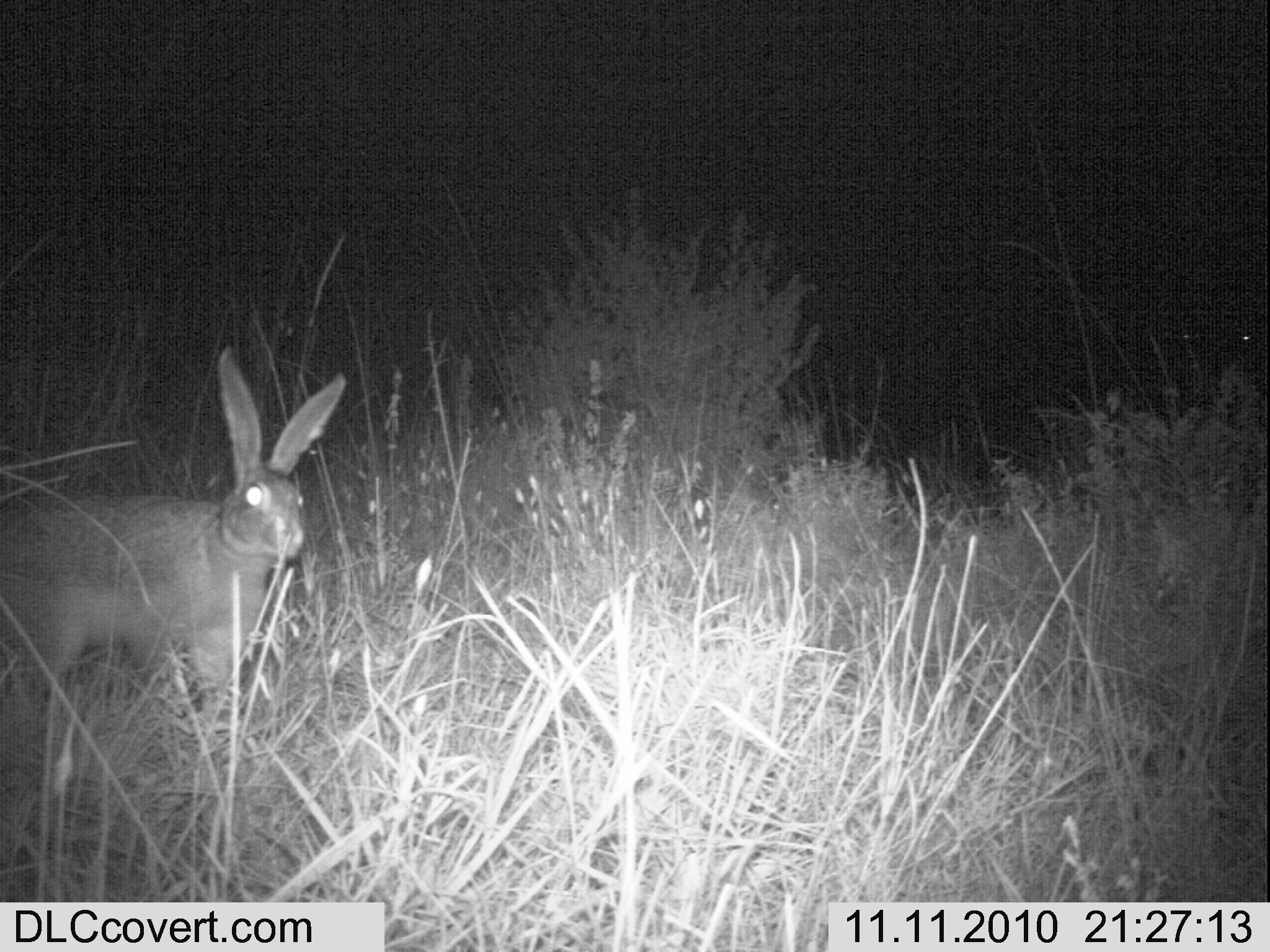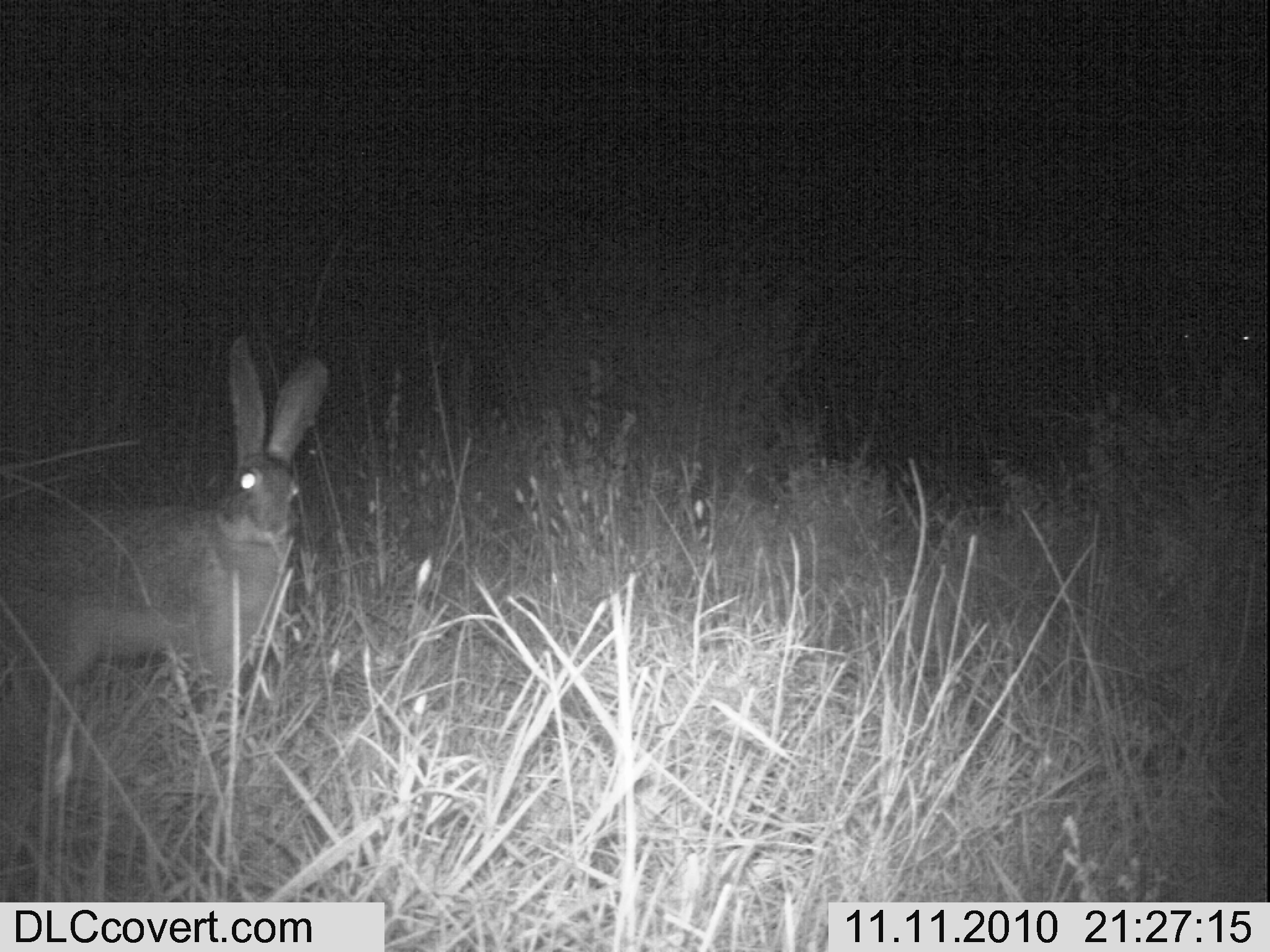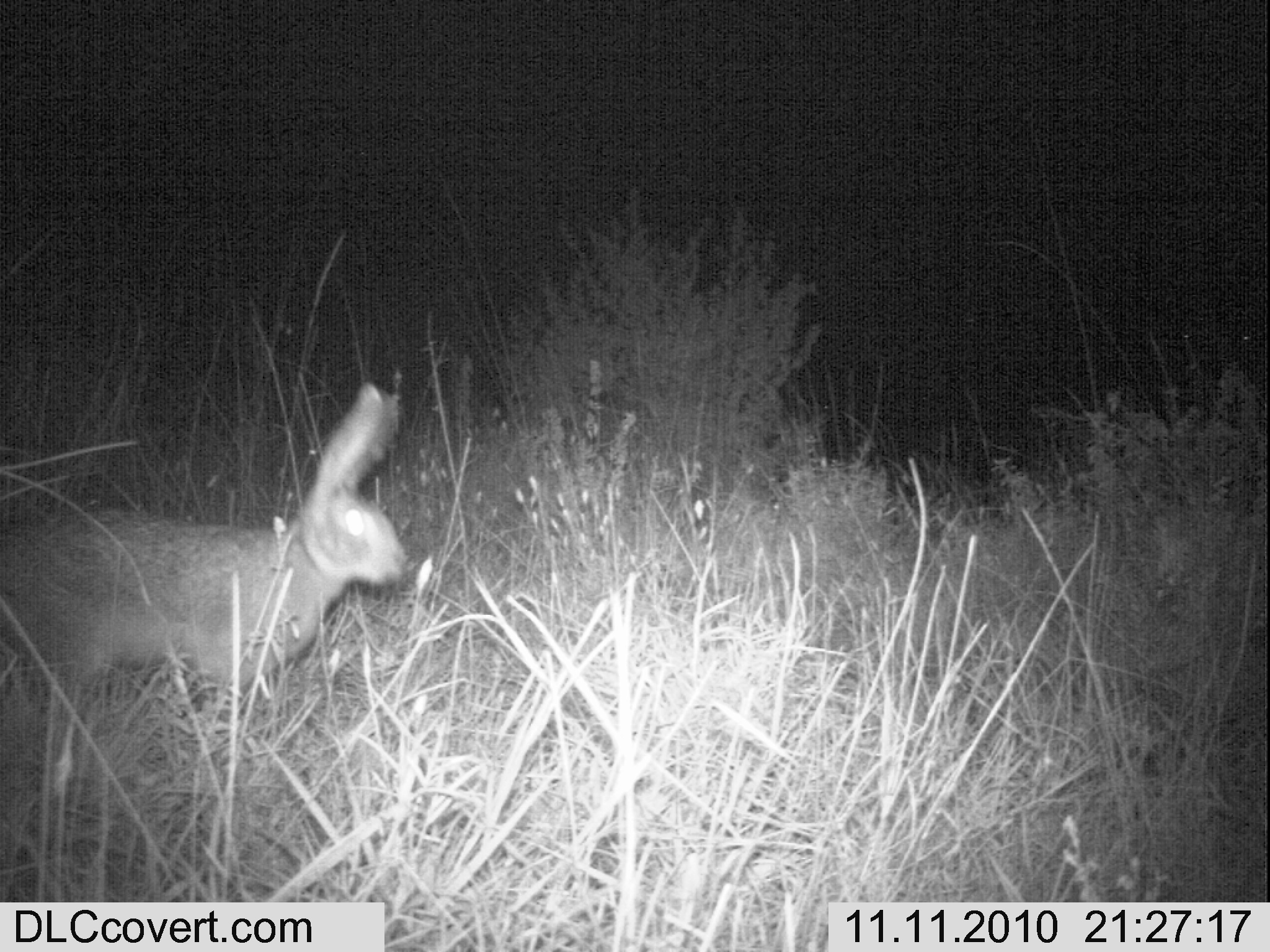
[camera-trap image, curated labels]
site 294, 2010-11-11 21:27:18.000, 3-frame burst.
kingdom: Animalia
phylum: Chordata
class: Mammalia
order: Lagomorpha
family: Leporidae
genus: Lepus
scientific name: Lepus saxatilis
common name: scrub hare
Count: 1.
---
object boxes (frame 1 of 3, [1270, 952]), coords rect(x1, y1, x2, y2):
lepus saxatilis: rect(0, 338, 348, 754)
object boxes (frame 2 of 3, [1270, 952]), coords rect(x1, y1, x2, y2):
lepus saxatilis: rect(0, 328, 331, 729)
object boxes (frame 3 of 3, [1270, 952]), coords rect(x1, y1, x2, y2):
lepus saxatilis: rect(0, 379, 413, 716)